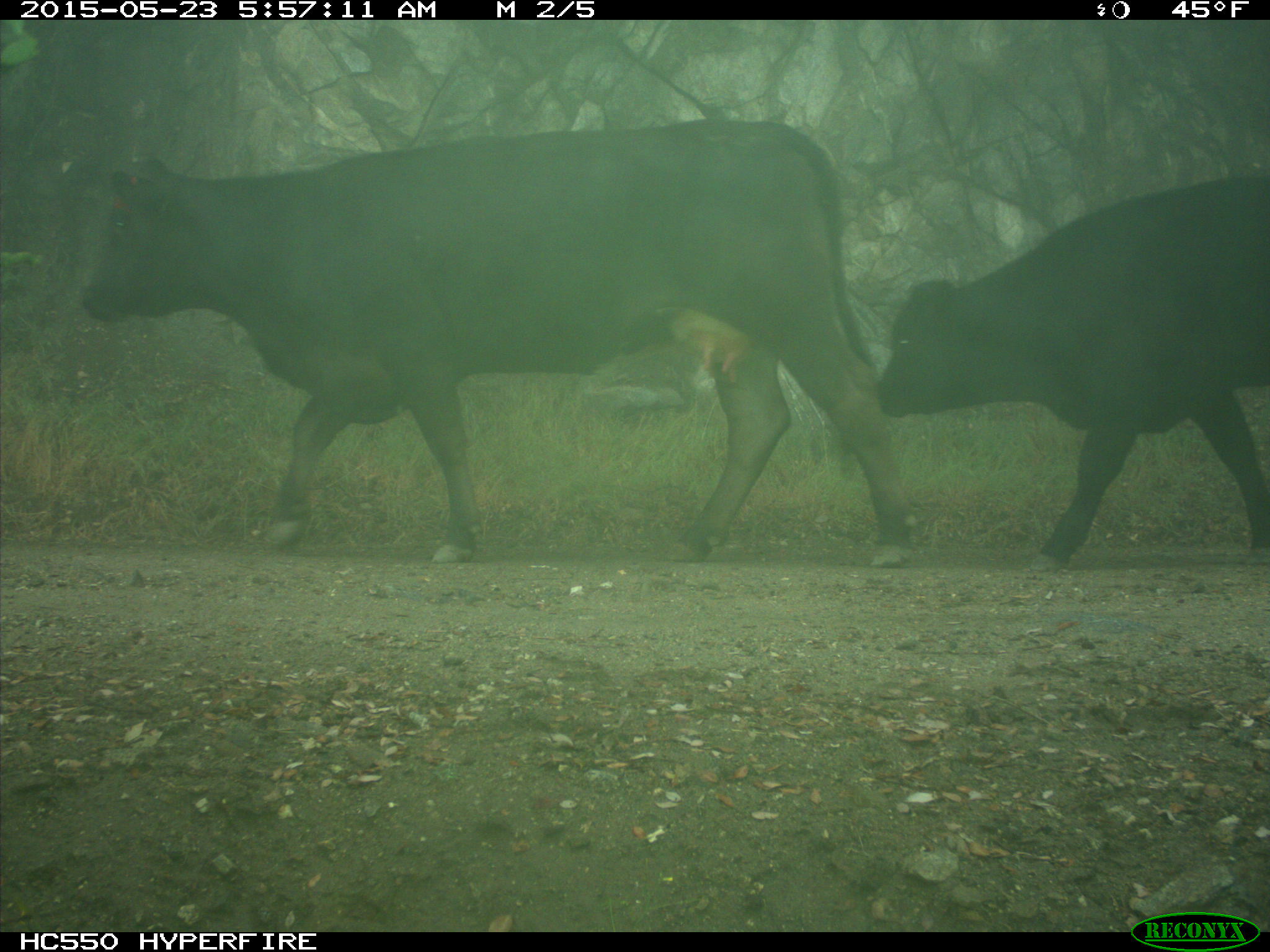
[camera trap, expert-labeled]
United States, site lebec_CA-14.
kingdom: Animalia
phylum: Chordata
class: Mammalia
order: Artiodactyla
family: Bovidae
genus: Bos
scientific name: Bos taurus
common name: domestic cow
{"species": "Bos taurus (domestic cow)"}